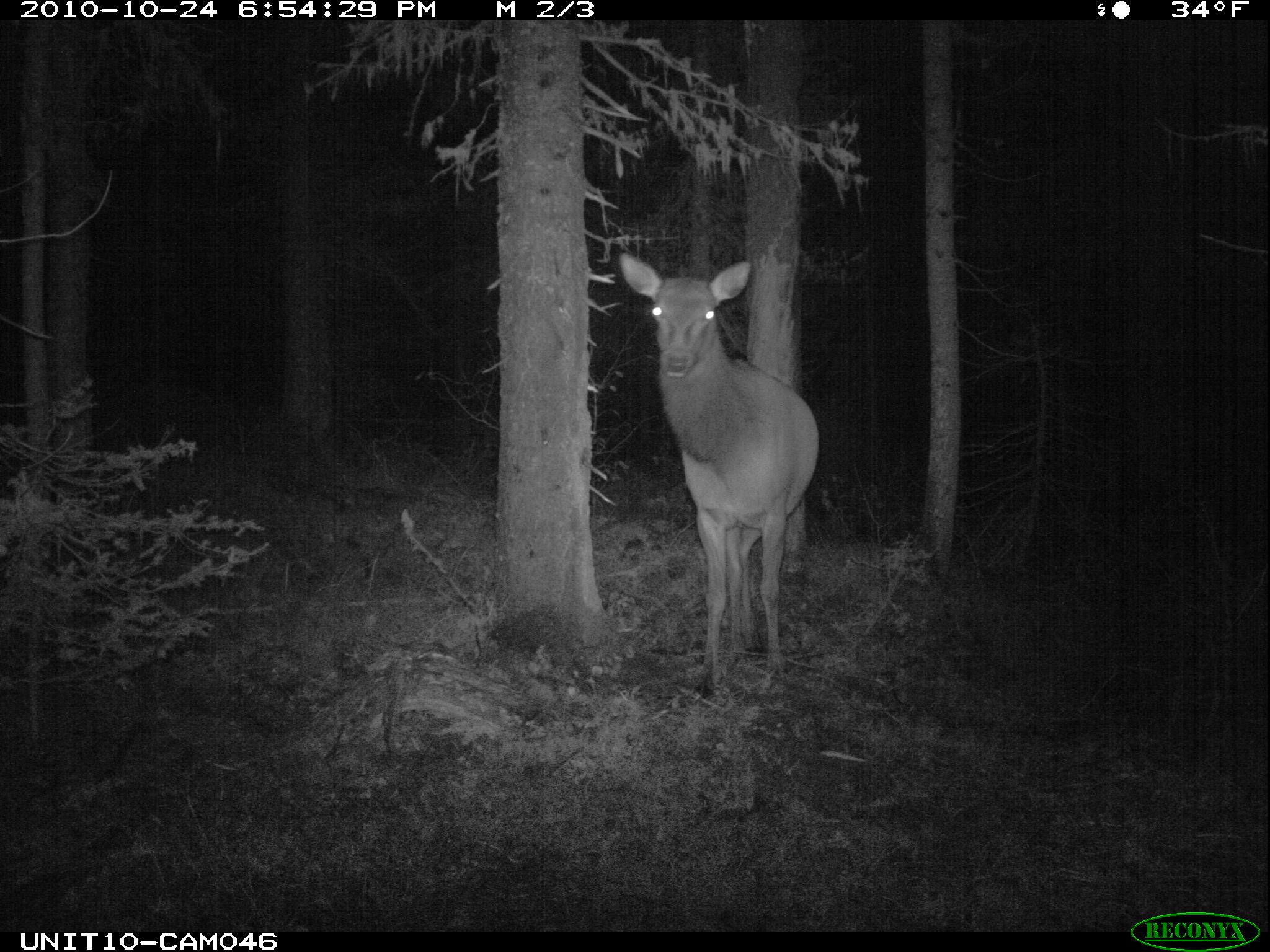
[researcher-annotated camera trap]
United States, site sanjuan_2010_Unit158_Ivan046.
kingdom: Animalia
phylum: Chordata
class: Mammalia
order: Artiodactyla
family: Cervidae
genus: Cervus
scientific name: Cervus elaphus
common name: red deer